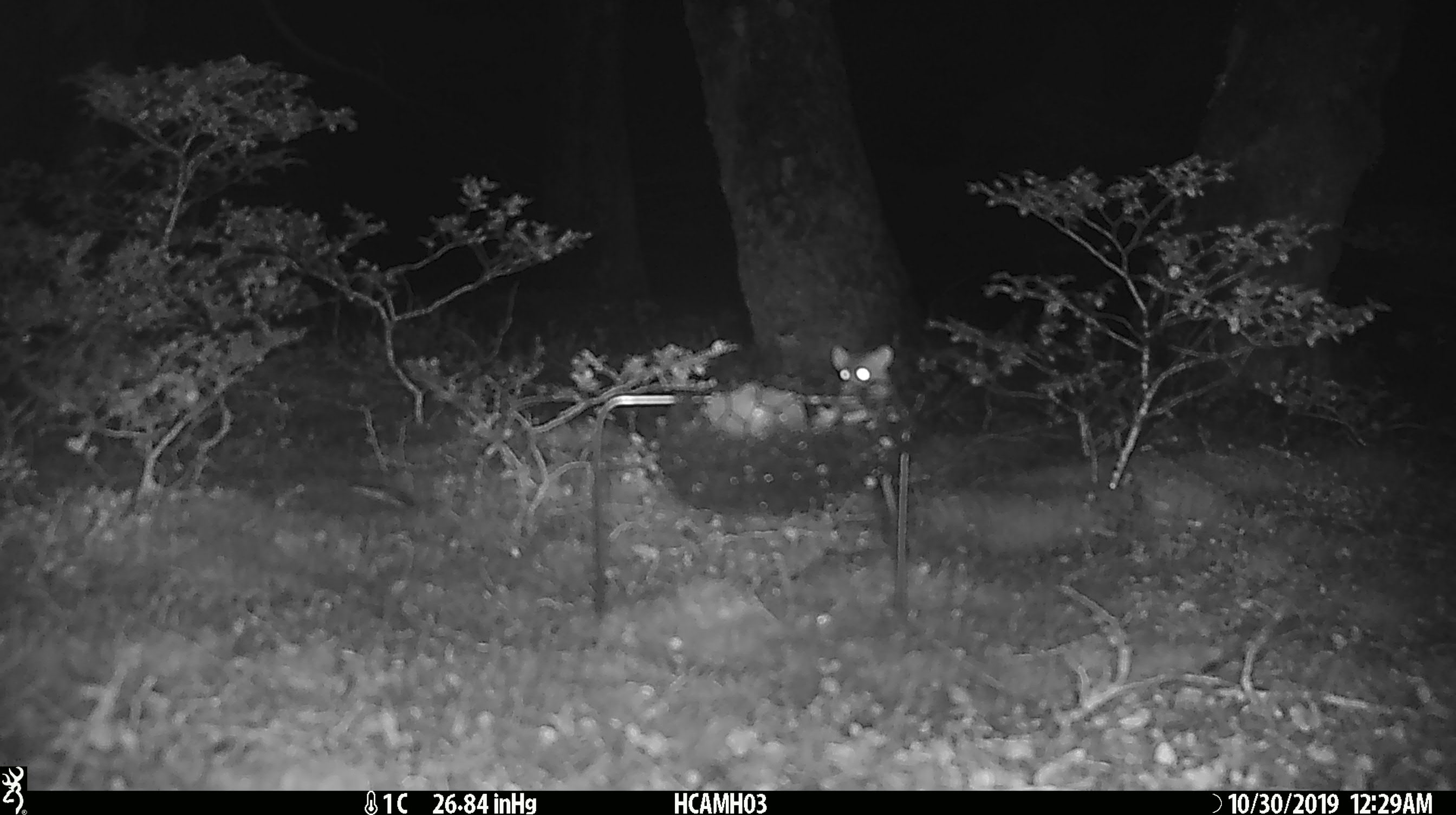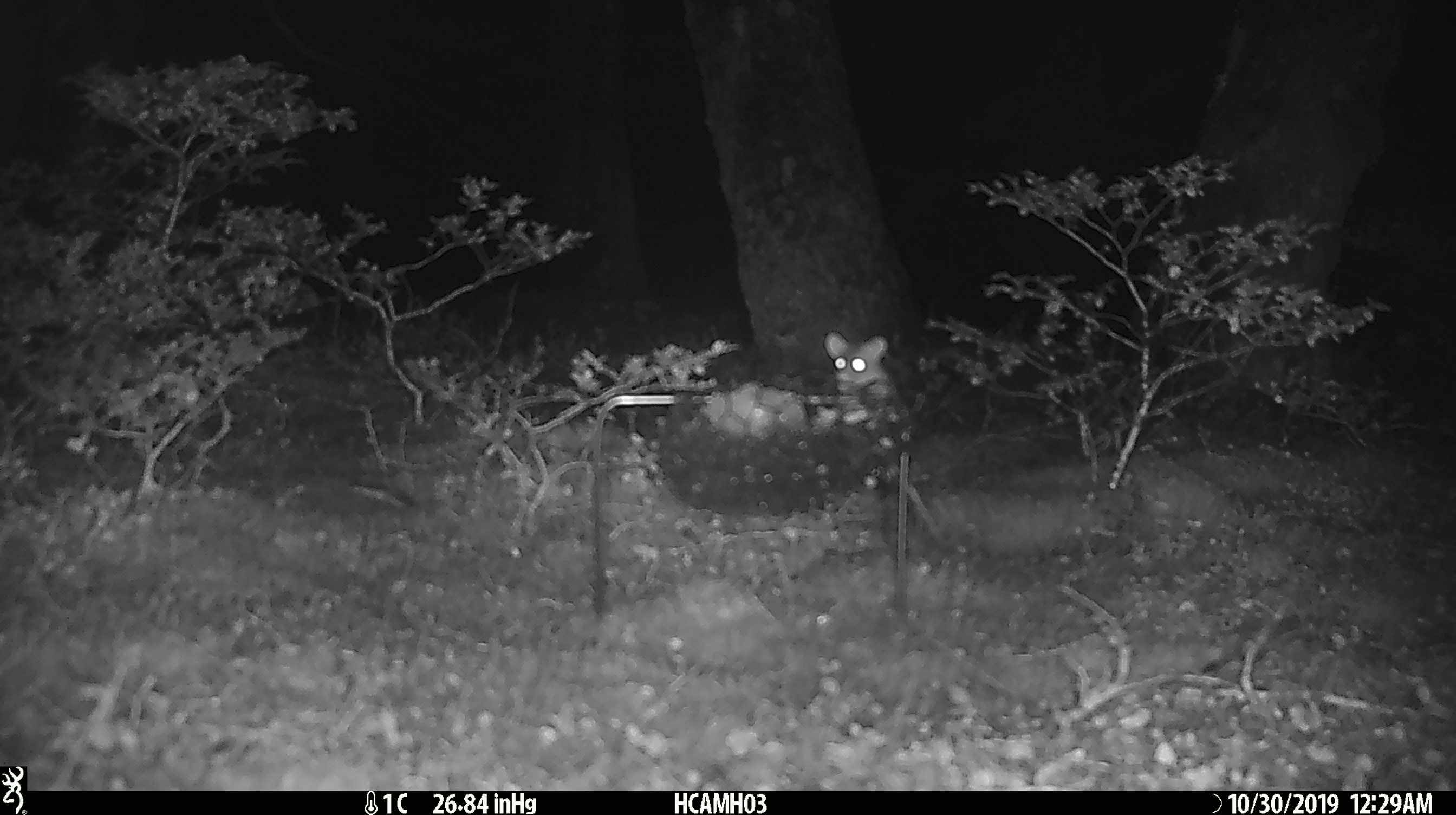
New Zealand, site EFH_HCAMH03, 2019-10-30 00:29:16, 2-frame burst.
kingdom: Animalia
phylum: Chordata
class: Mammalia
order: Rodentia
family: Muridae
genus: Mus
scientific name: Mus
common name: mouse